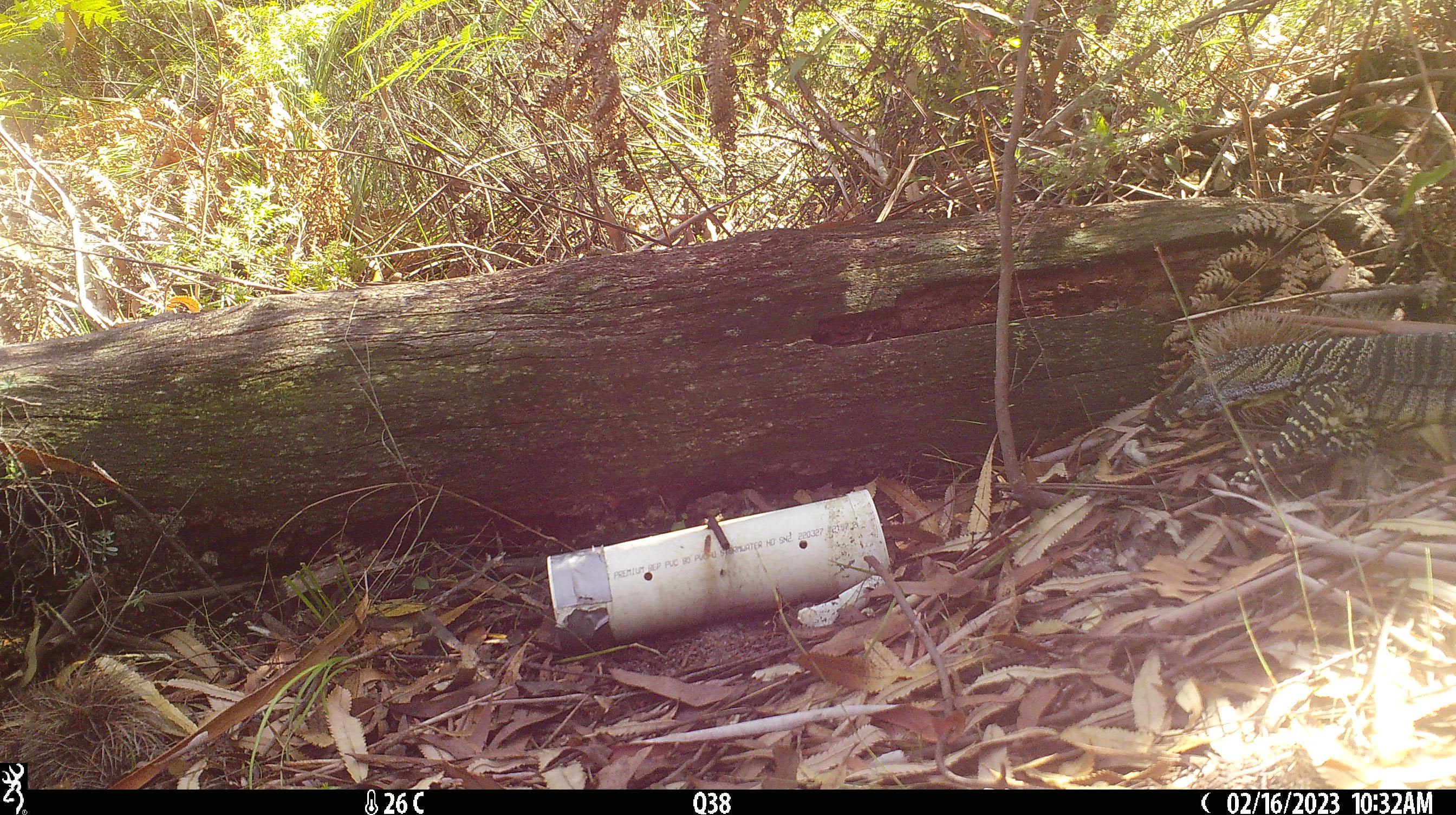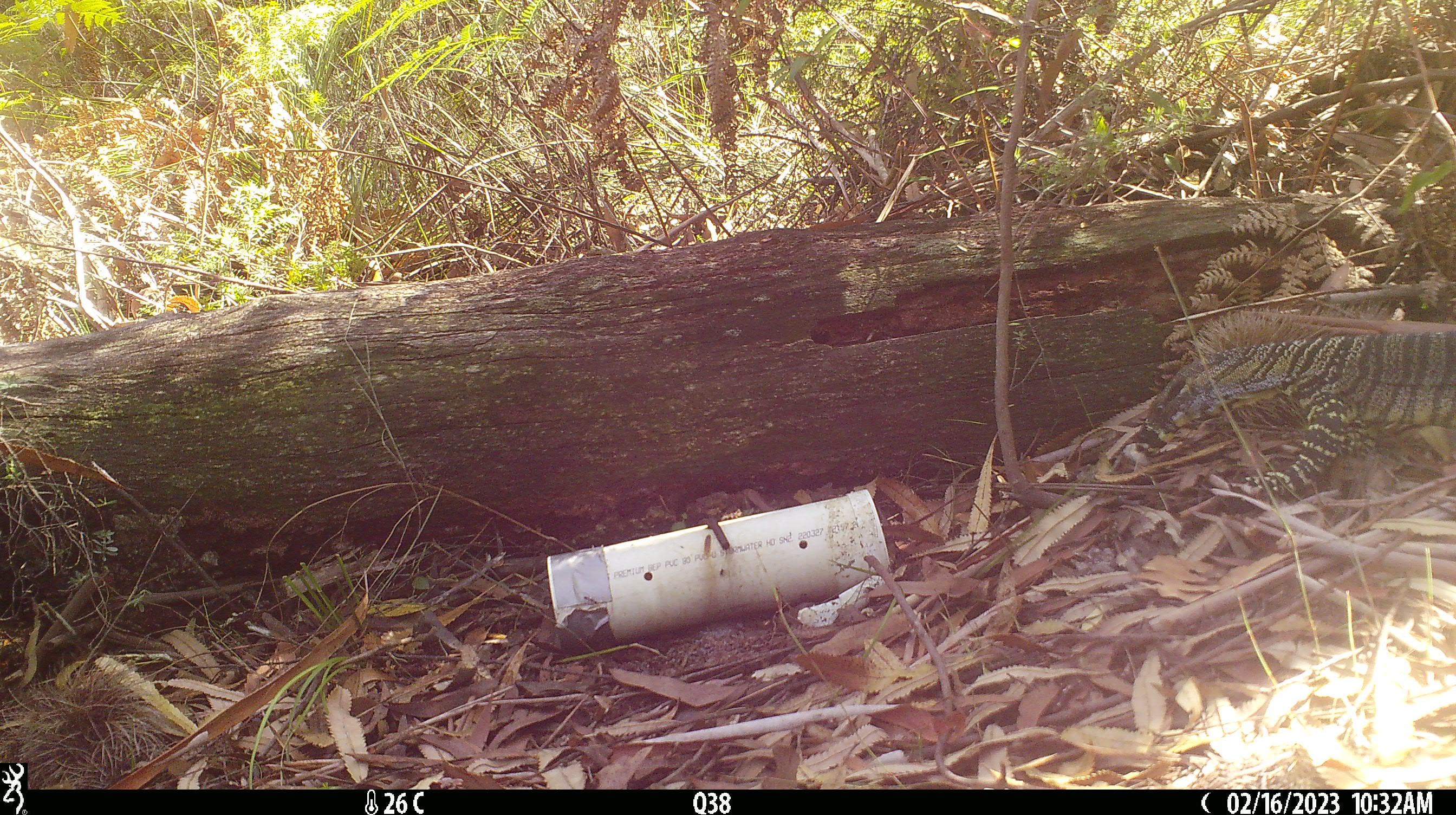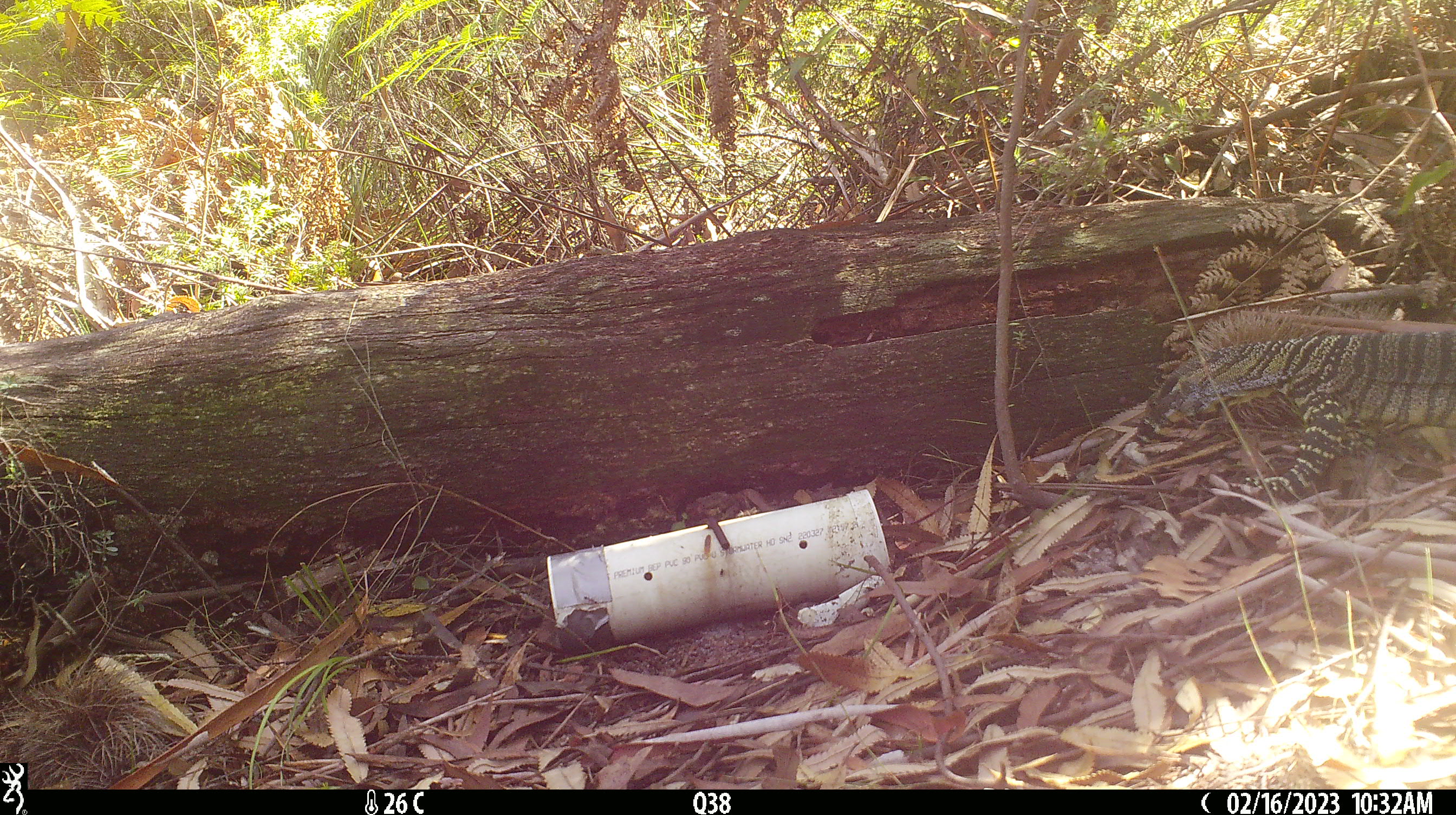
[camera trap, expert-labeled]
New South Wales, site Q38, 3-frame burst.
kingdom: Animalia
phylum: Chordata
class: Reptilia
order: Squamata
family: Varanidae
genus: Varanus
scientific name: Varanus varius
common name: lace monitor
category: goanna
Goanna (lace monitor) (Varanus varius).